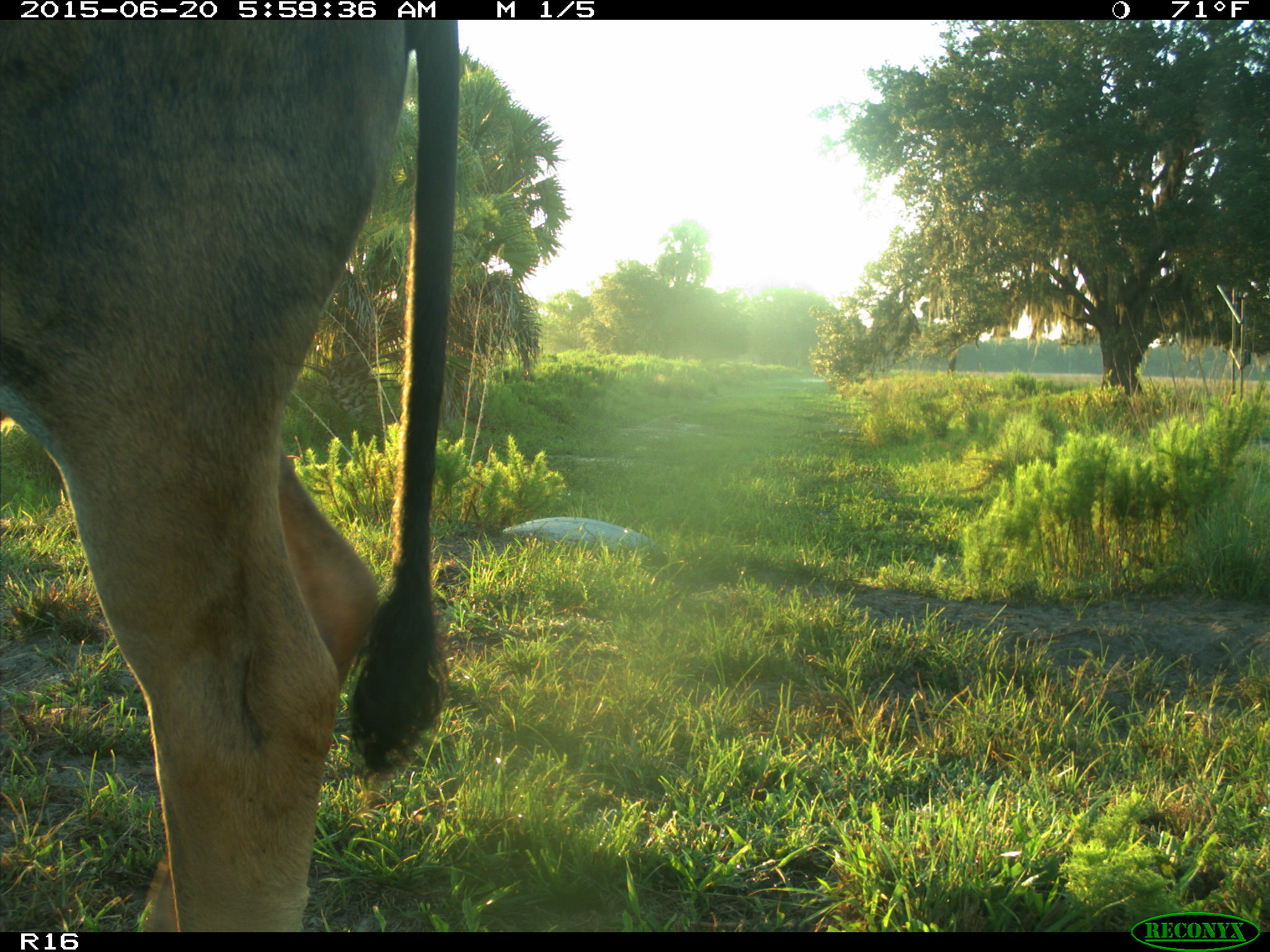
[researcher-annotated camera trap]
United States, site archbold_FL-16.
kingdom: Animalia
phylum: Chordata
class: Mammalia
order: Artiodactyla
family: Bovidae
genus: Bos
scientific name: Bos taurus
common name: domestic cow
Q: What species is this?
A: Bos taurus (domestic cow).